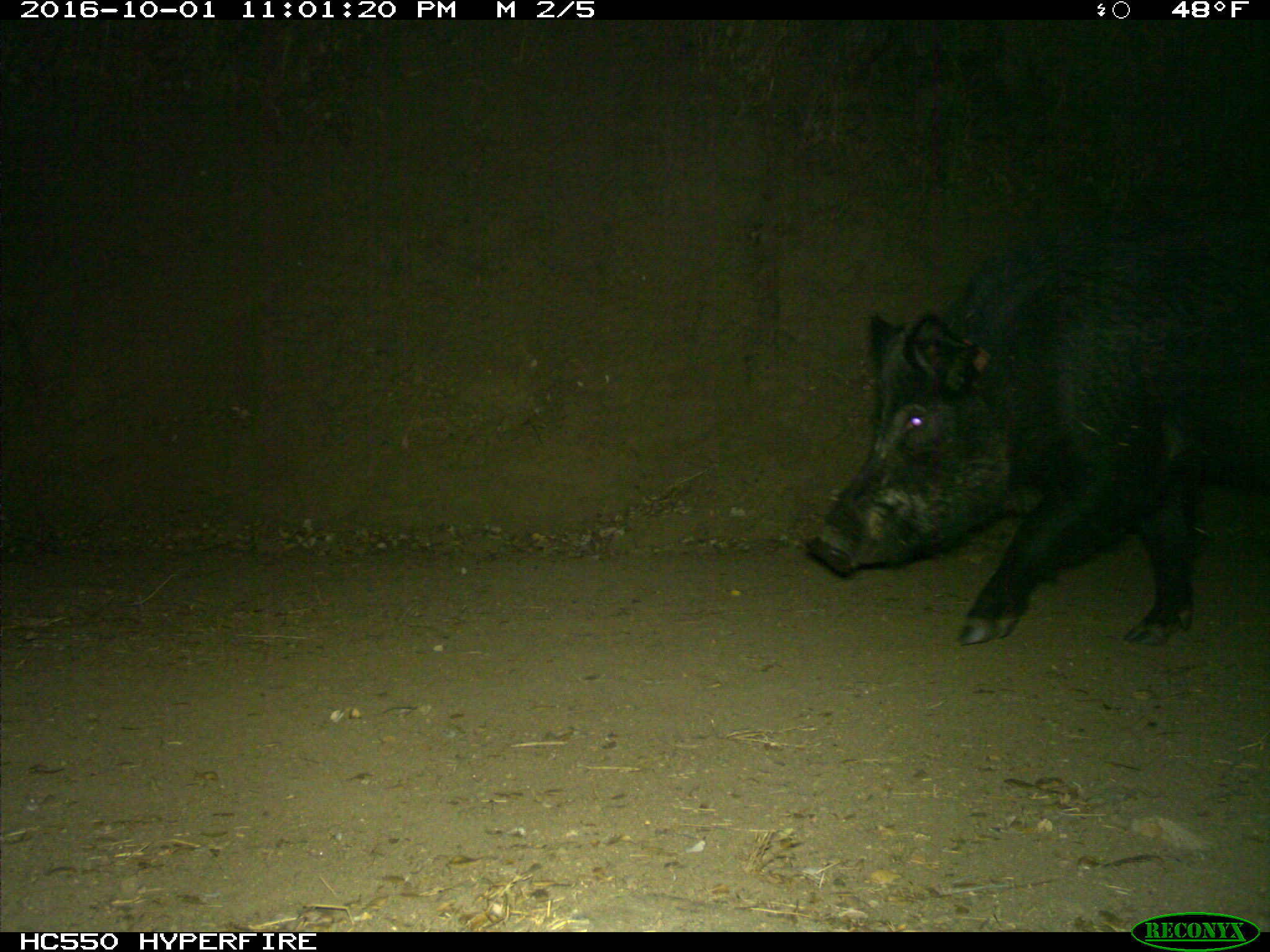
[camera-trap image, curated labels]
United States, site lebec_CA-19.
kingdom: Animalia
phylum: Chordata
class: Mammalia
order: Artiodactyla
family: Suidae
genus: Sus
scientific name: Sus scrofa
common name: wild boar